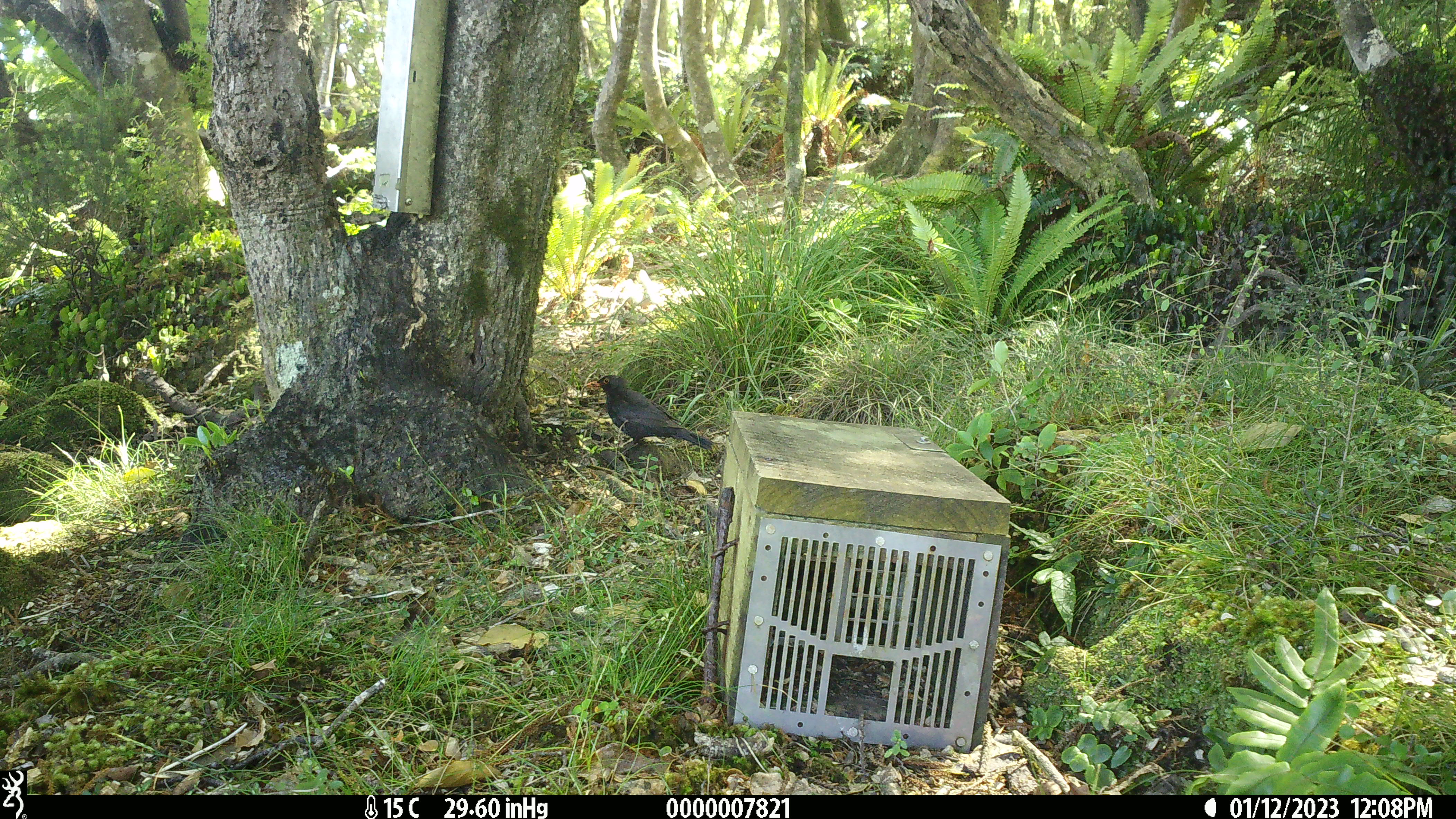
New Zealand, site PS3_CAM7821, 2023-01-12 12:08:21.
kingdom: Animalia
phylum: Chordata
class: Aves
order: Passeriformes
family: Turdidae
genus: Turdus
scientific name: Turdus merula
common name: eurasian blackbird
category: blackbird